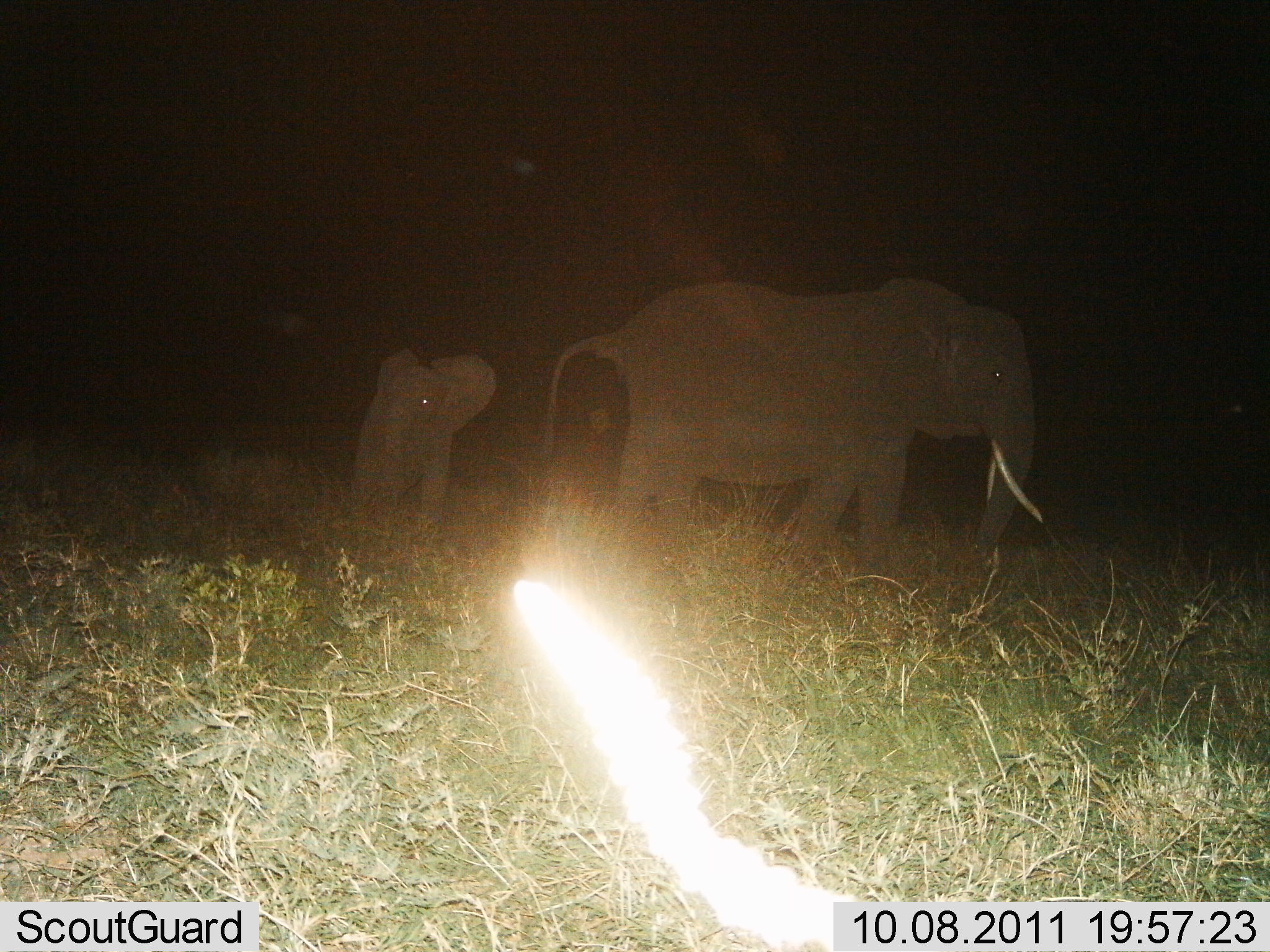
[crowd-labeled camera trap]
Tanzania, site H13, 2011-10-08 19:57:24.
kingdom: Animalia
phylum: Chordata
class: Mammalia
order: Proboscidea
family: Elephantidae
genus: Loxodonta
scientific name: Loxodonta africana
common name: african bush elephant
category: elephant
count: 2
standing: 60%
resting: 0%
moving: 50%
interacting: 0%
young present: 70%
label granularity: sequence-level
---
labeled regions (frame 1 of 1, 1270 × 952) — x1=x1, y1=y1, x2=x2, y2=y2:
animal: x1=540, y1=273, x2=1044, y2=567; x1=352, y1=347, x2=495, y2=522